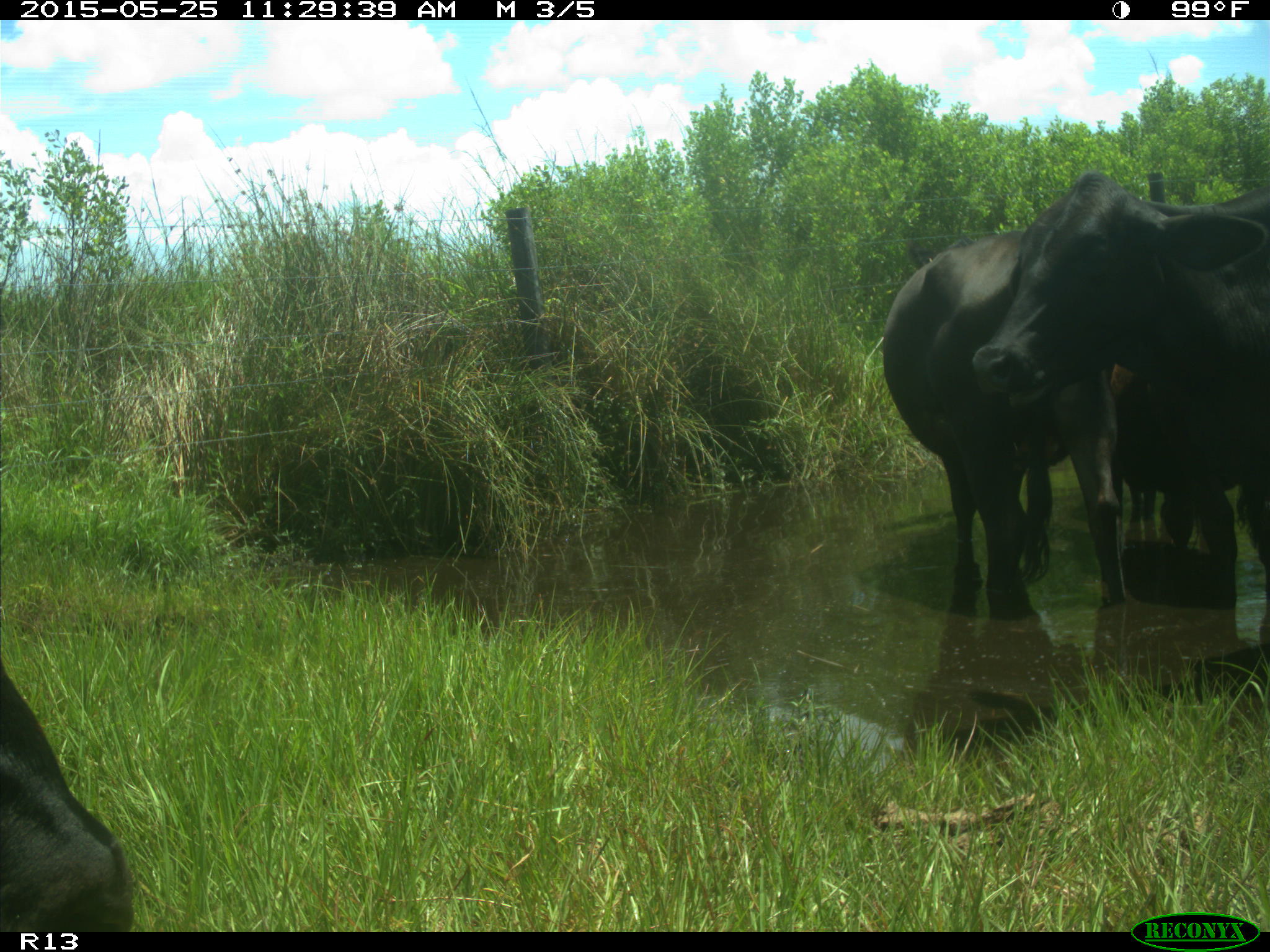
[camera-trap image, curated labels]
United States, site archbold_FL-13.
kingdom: Animalia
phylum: Chordata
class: Mammalia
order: Artiodactyla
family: Bovidae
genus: Bos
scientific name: Bos taurus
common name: domestic cow